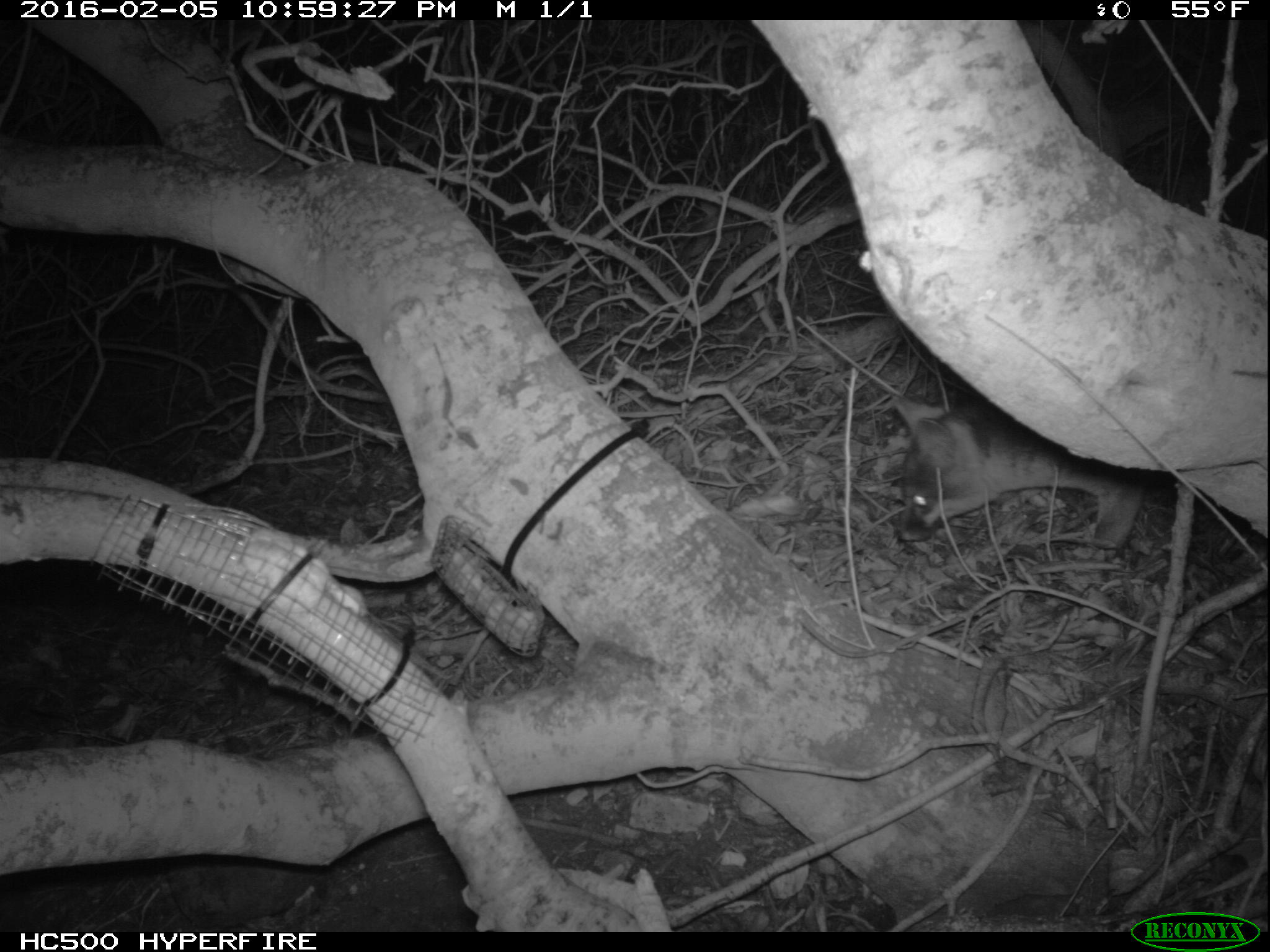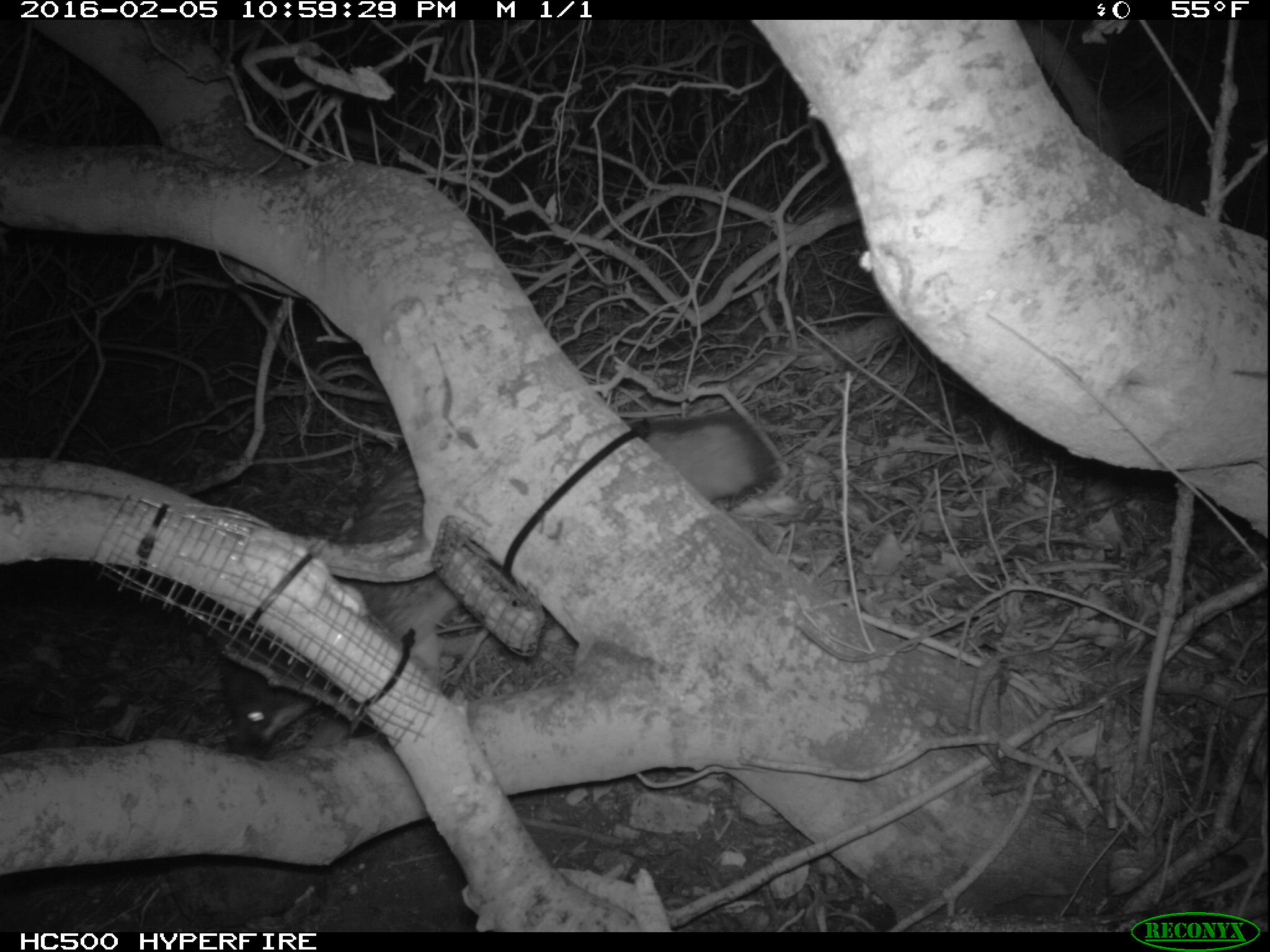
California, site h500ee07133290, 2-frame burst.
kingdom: Animalia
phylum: Chordata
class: Mammalia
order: Carnivora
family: Canidae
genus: Urocyon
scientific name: Urocyon littoralis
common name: island fox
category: fox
Fox (island fox) (Urocyon littoralis).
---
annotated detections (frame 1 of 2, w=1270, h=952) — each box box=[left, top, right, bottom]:
fox: box=[893, 397, 1152, 562]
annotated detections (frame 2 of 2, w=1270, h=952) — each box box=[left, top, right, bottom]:
fox: box=[217, 411, 771, 760]